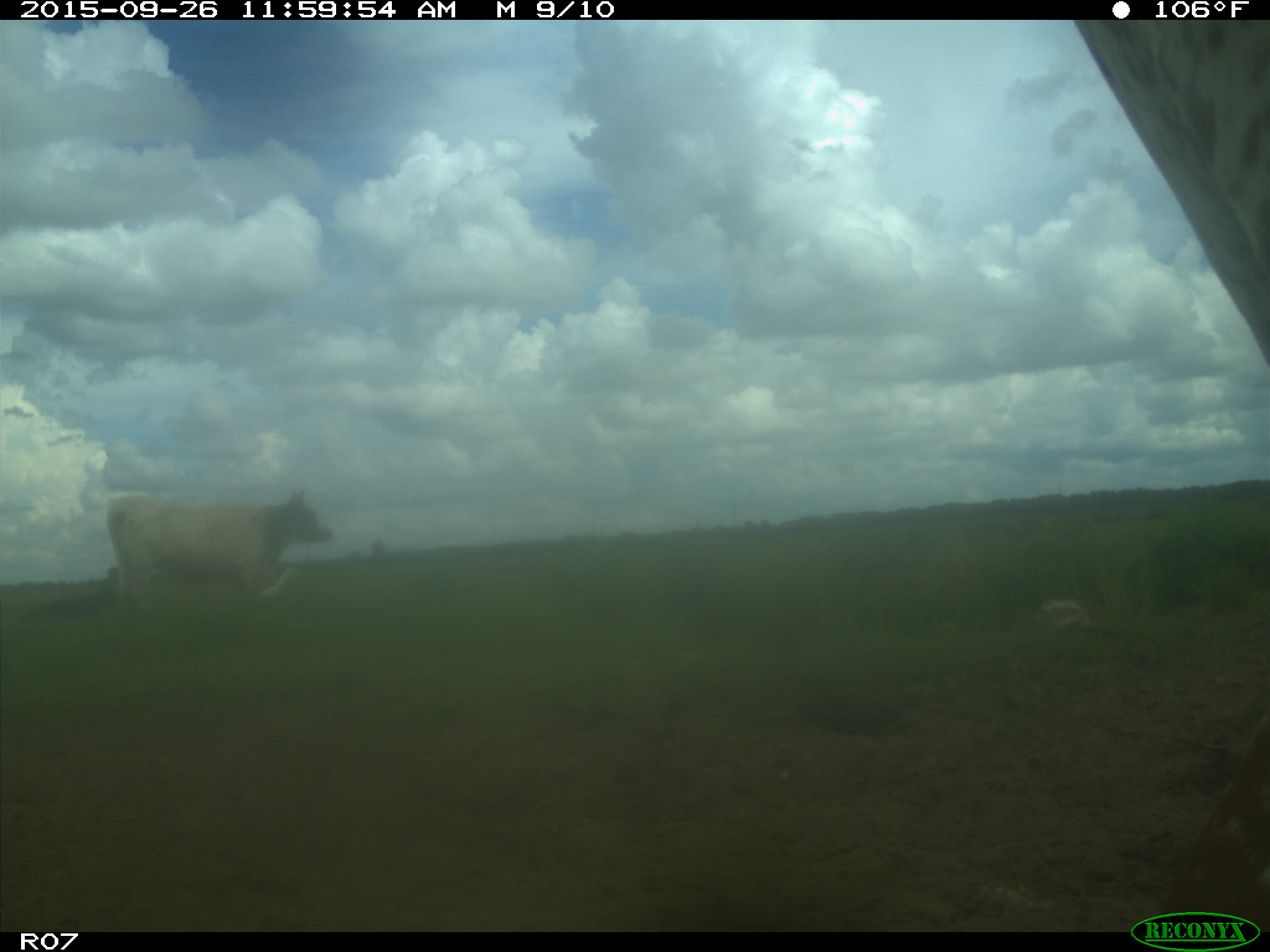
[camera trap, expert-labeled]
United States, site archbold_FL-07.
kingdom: Animalia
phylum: Chordata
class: Mammalia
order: Artiodactyla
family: Bovidae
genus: Bos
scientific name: Bos taurus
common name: domestic cow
Bos taurus (domestic cow).